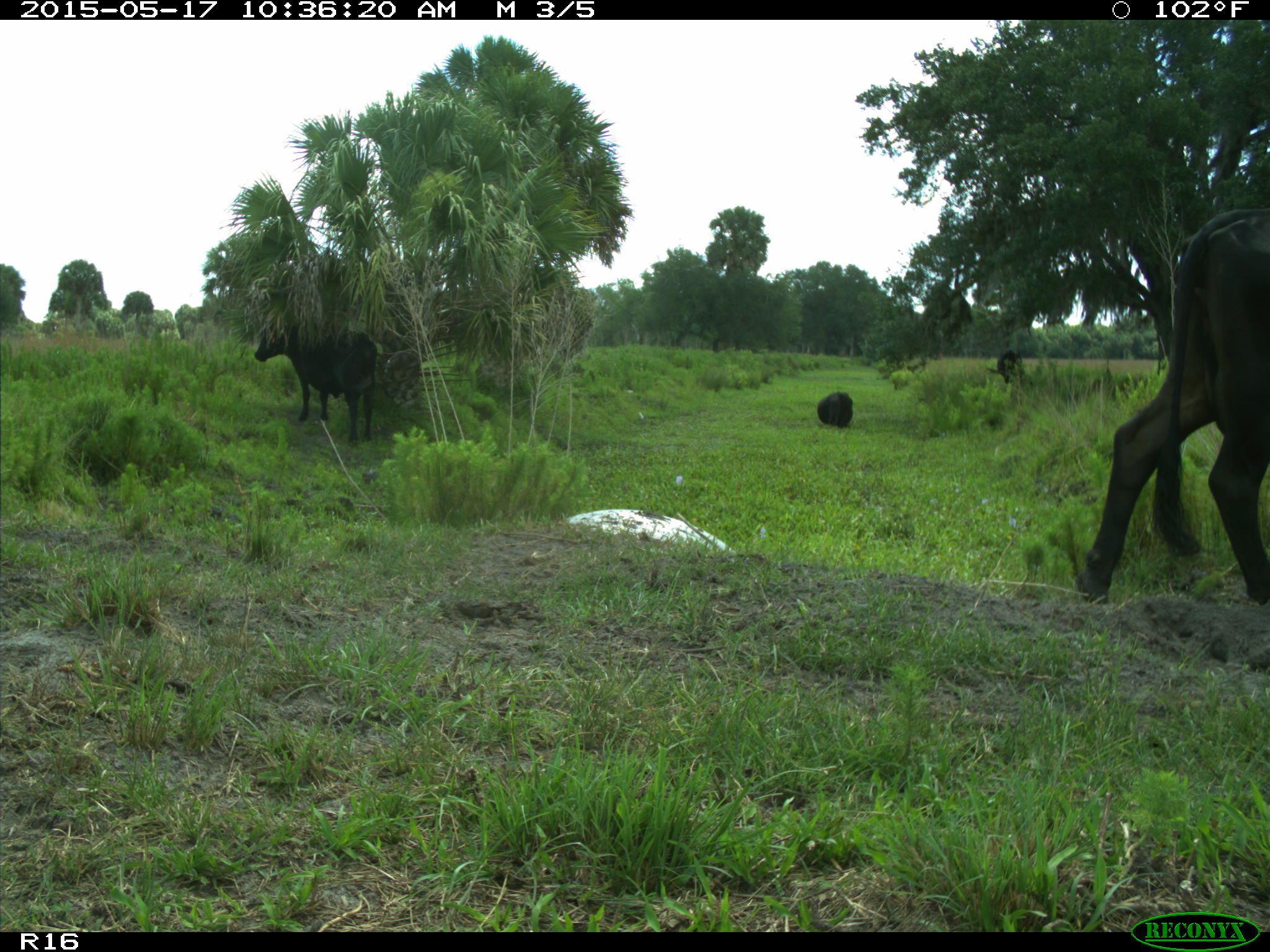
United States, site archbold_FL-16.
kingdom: Animalia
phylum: Chordata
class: Mammalia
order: Artiodactyla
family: Bovidae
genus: Bos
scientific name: Bos taurus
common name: domestic cow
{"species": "Bos taurus (domestic cow)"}